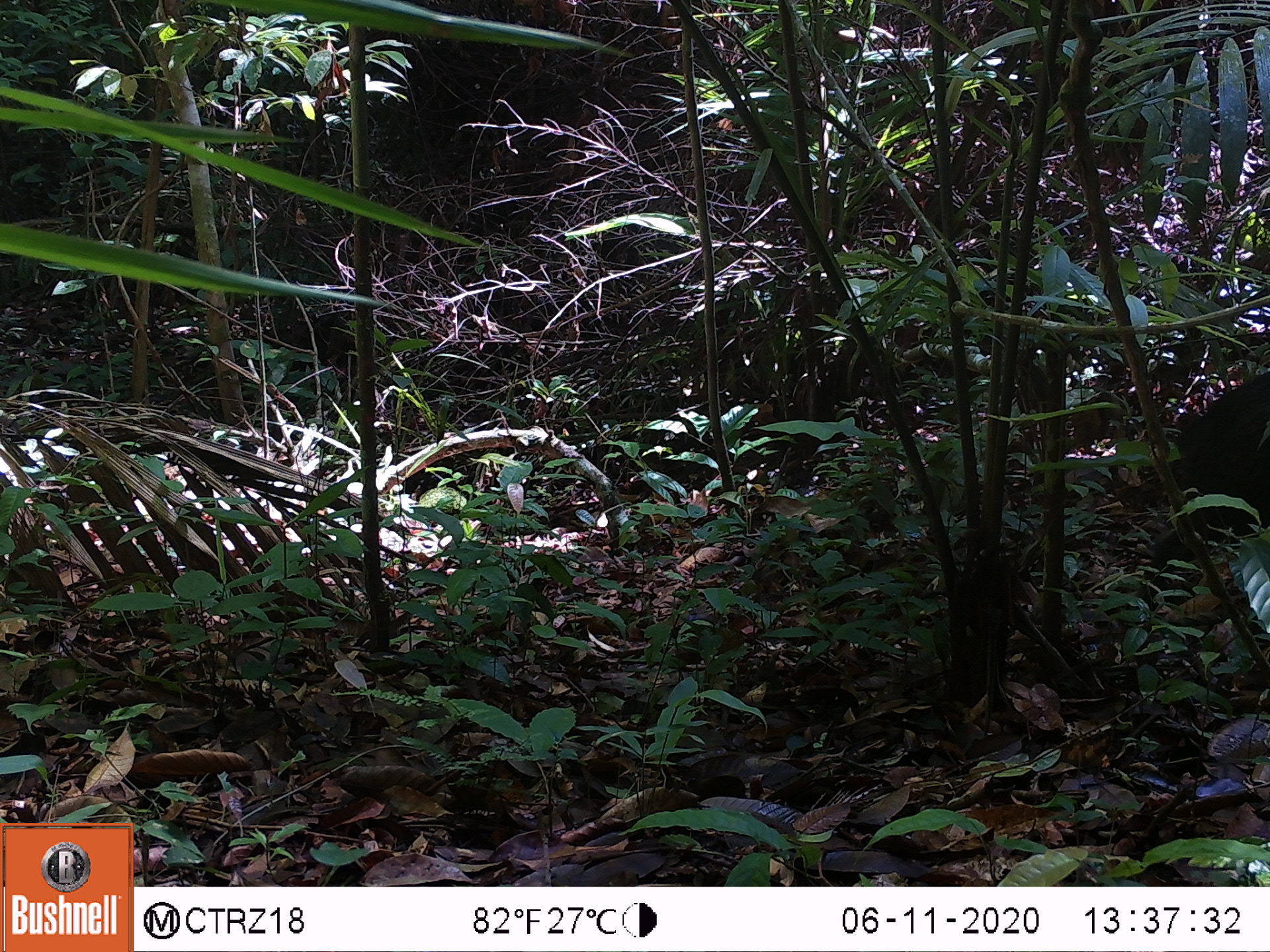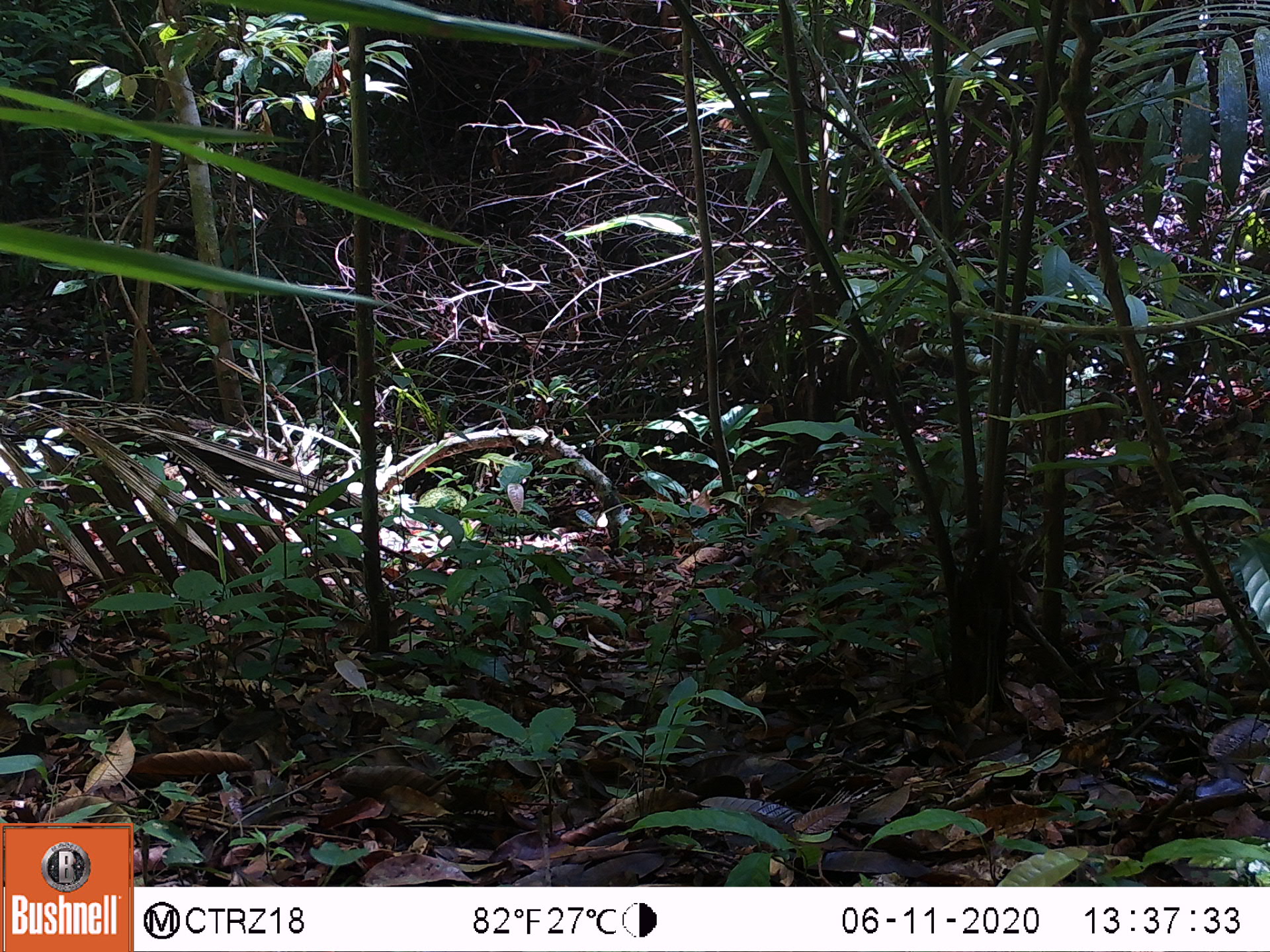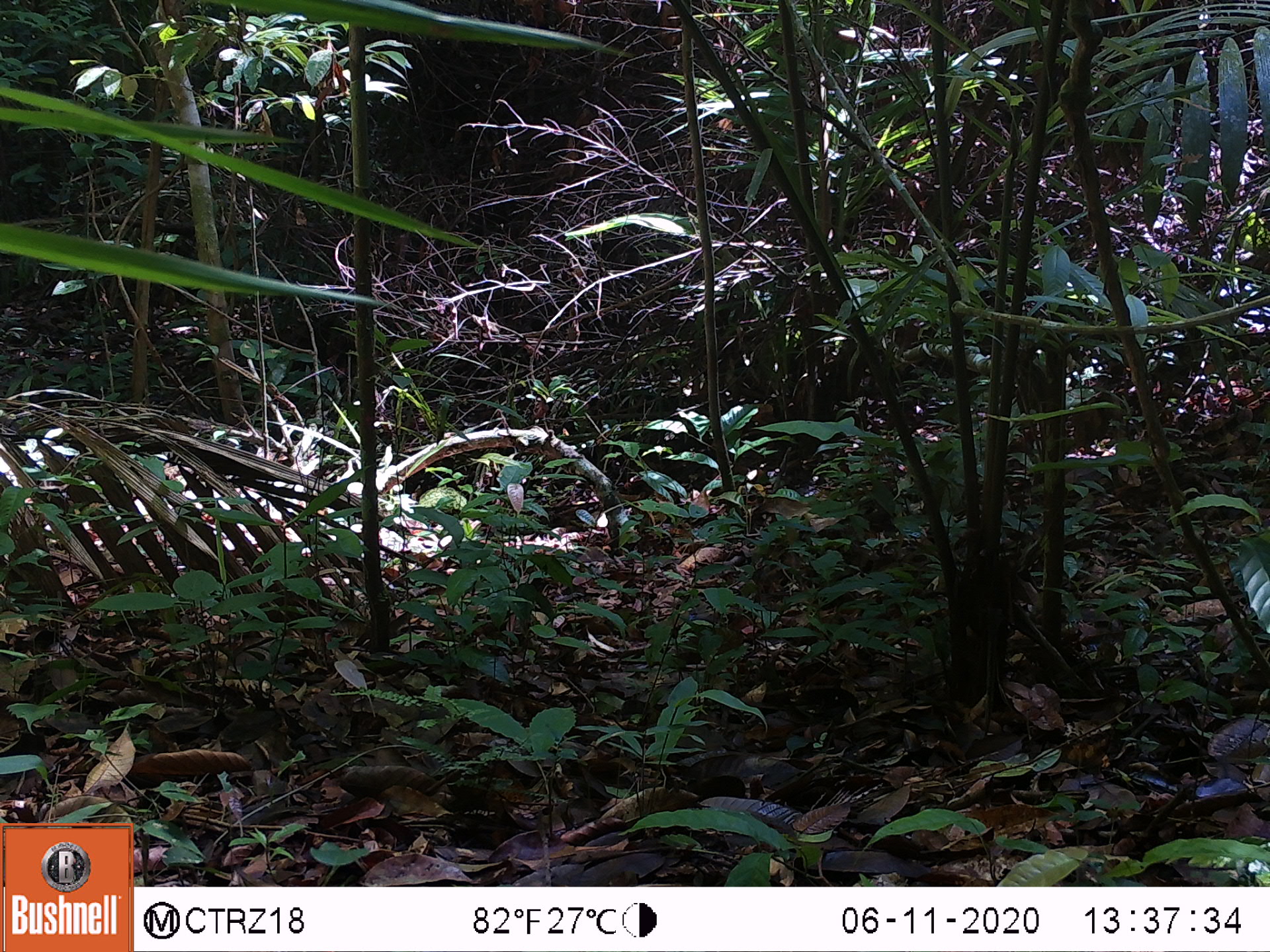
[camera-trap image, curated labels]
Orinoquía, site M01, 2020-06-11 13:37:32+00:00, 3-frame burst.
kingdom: Animalia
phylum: Chordata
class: Mammalia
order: Artiodactyla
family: Tayassuidae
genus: Pecari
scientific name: Pecari tajacu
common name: collared peccary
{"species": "collared peccary (Pecari tajacu)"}